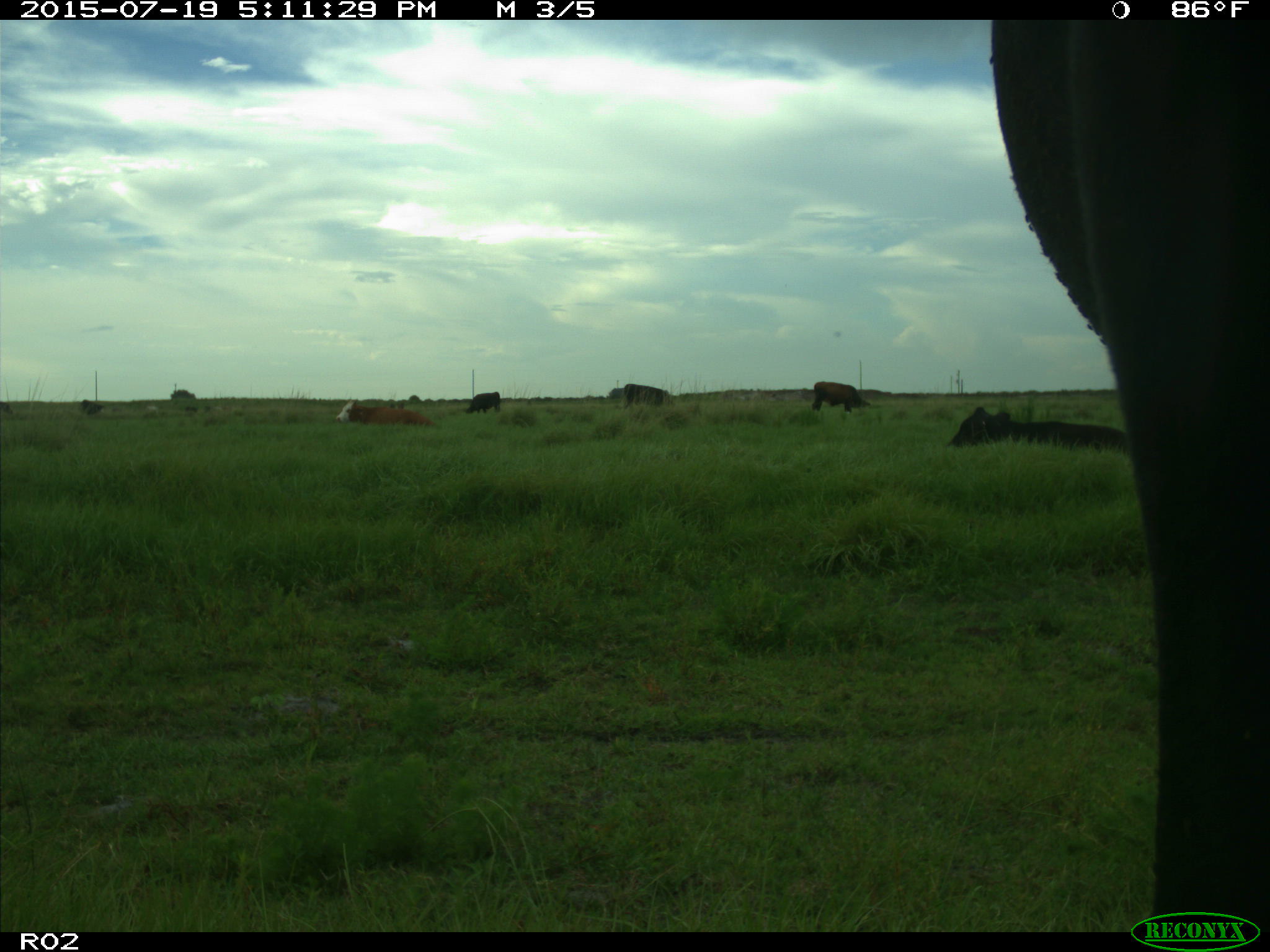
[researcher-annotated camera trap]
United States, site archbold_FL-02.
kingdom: Animalia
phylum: Chordata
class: Mammalia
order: Artiodactyla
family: Bovidae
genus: Bos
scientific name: Bos taurus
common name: domestic cow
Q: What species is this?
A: Bos taurus (domestic cow).